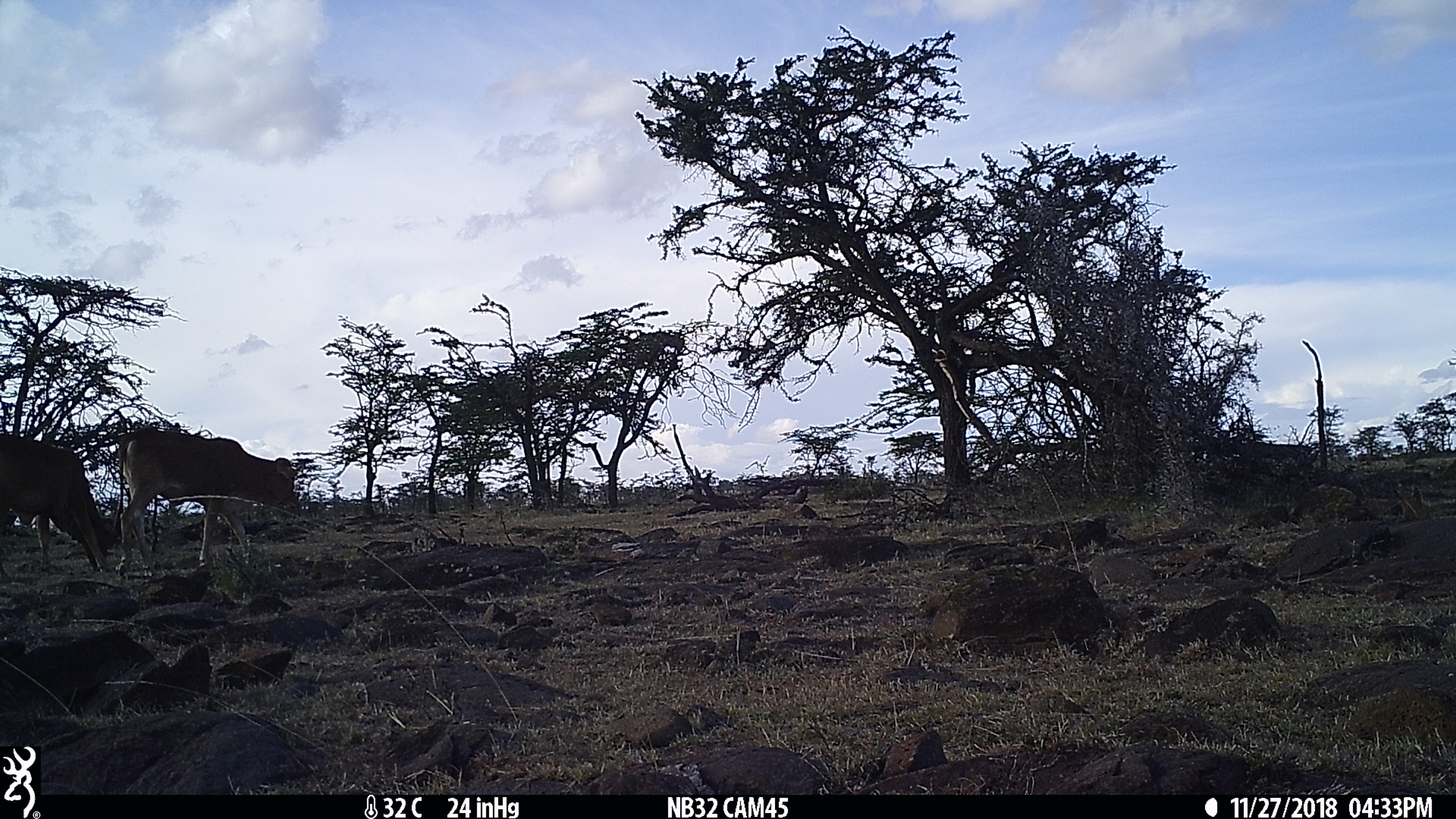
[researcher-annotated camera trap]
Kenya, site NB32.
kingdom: Animalia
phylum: Chordata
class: Mammalia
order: Artiodactyla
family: Bovidae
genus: Bos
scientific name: Bos taurus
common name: cattle